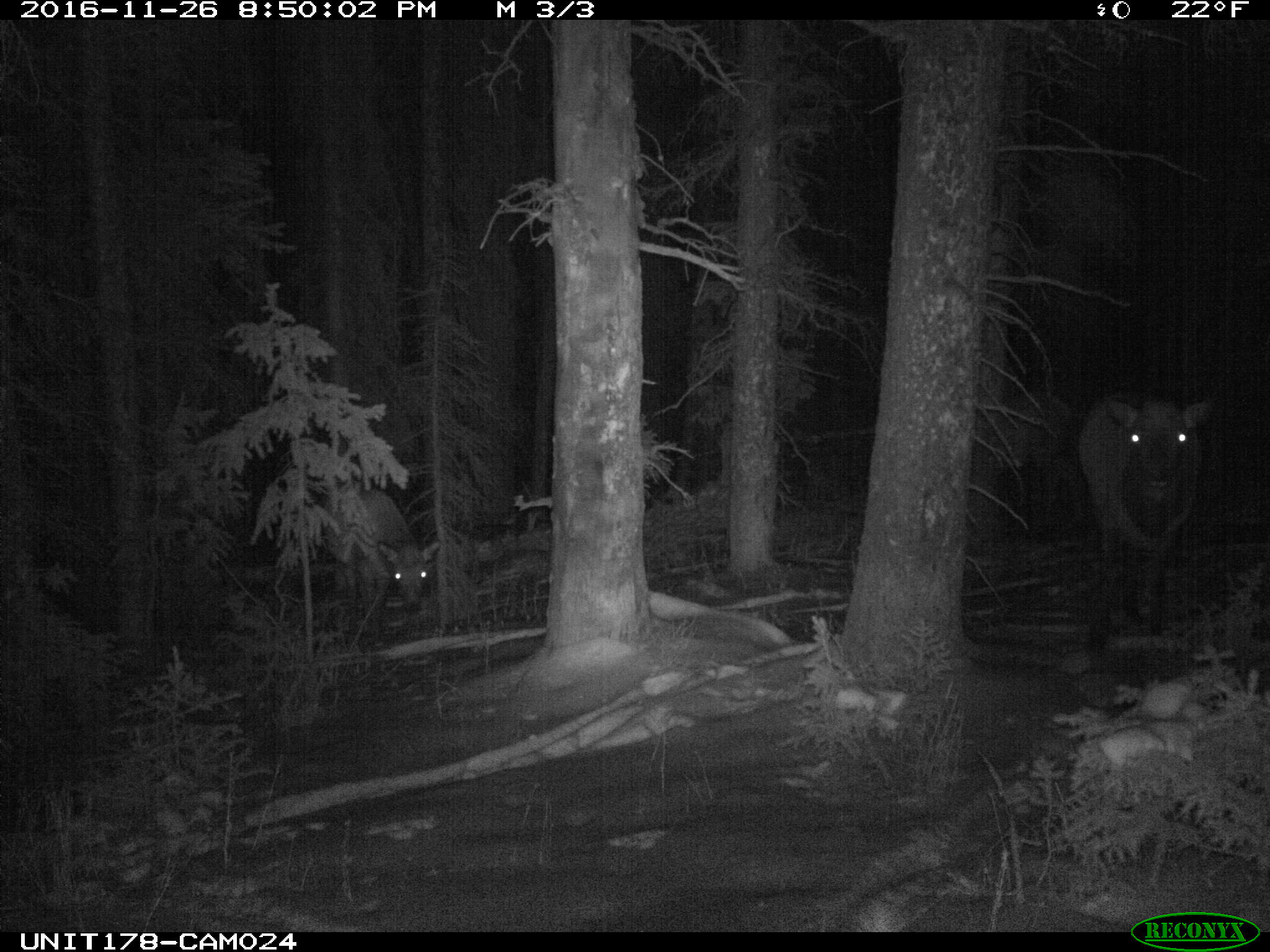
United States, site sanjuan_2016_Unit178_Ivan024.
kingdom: Animalia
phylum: Chordata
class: Mammalia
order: Artiodactyla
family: Cervidae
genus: Cervus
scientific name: Cervus elaphus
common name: red deer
Cervus elaphus (red deer).